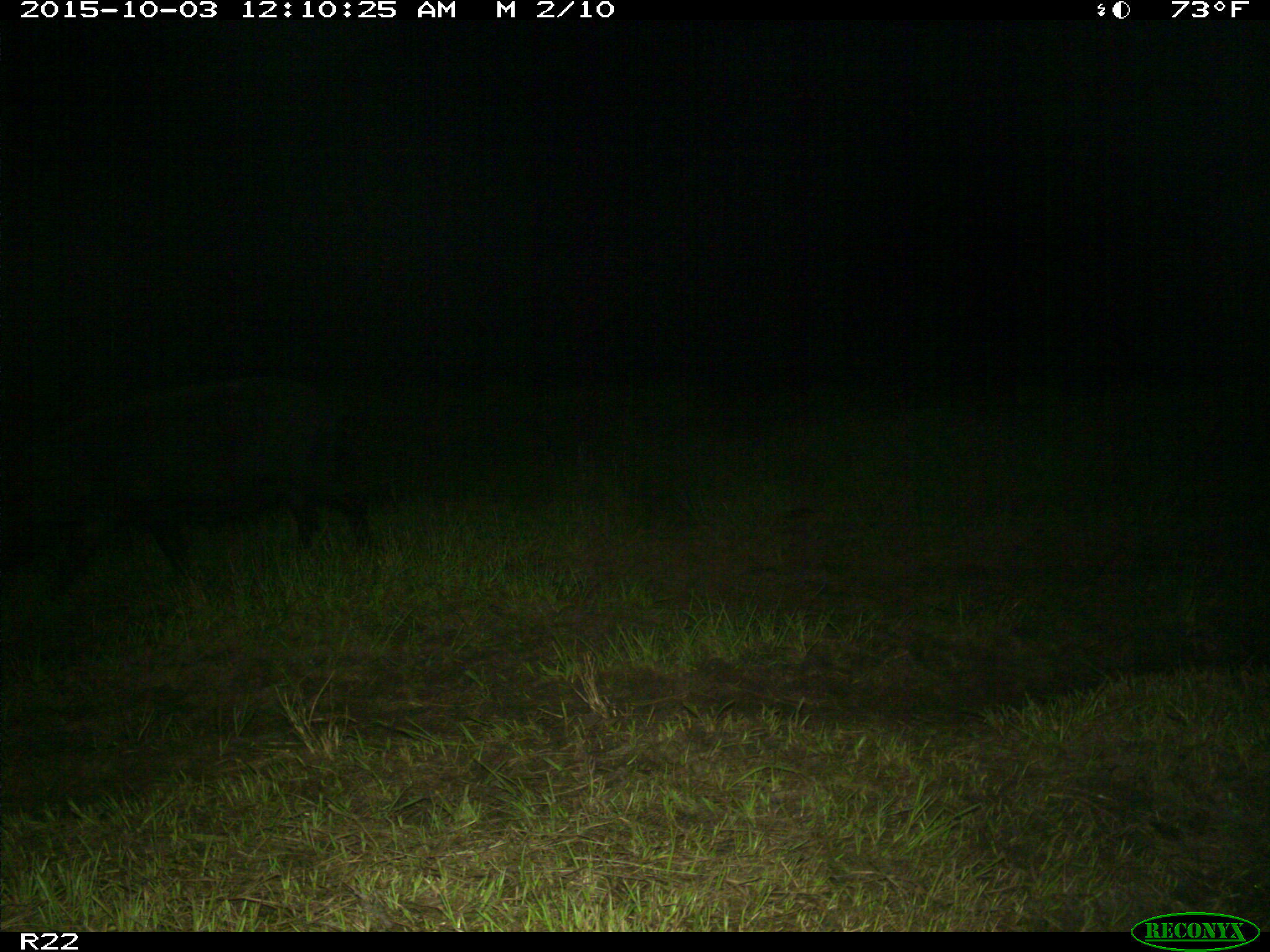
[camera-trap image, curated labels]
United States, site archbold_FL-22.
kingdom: Animalia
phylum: Chordata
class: Mammalia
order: Artiodactyla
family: Suidae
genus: Sus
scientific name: Sus scrofa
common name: wild boar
Sus scrofa (wild boar).